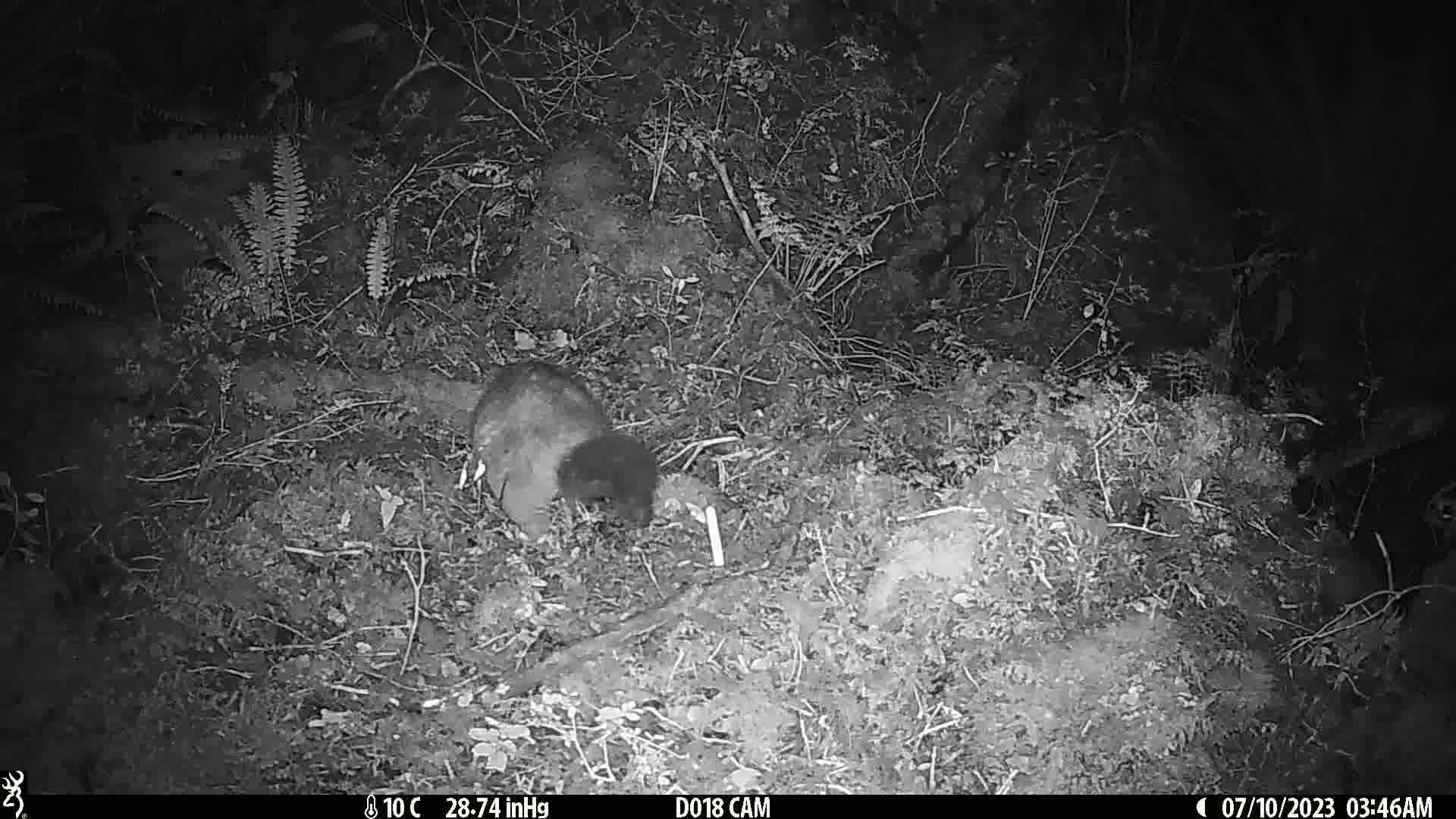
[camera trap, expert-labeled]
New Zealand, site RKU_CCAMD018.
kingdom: Animalia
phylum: Chordata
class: Mammalia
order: Diprotodontia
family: Phalangeridae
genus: Trichosurus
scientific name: Trichosurus vulpecula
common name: common brushtail possum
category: possum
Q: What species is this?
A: Possum (common brushtail possum) (Trichosurus vulpecula).